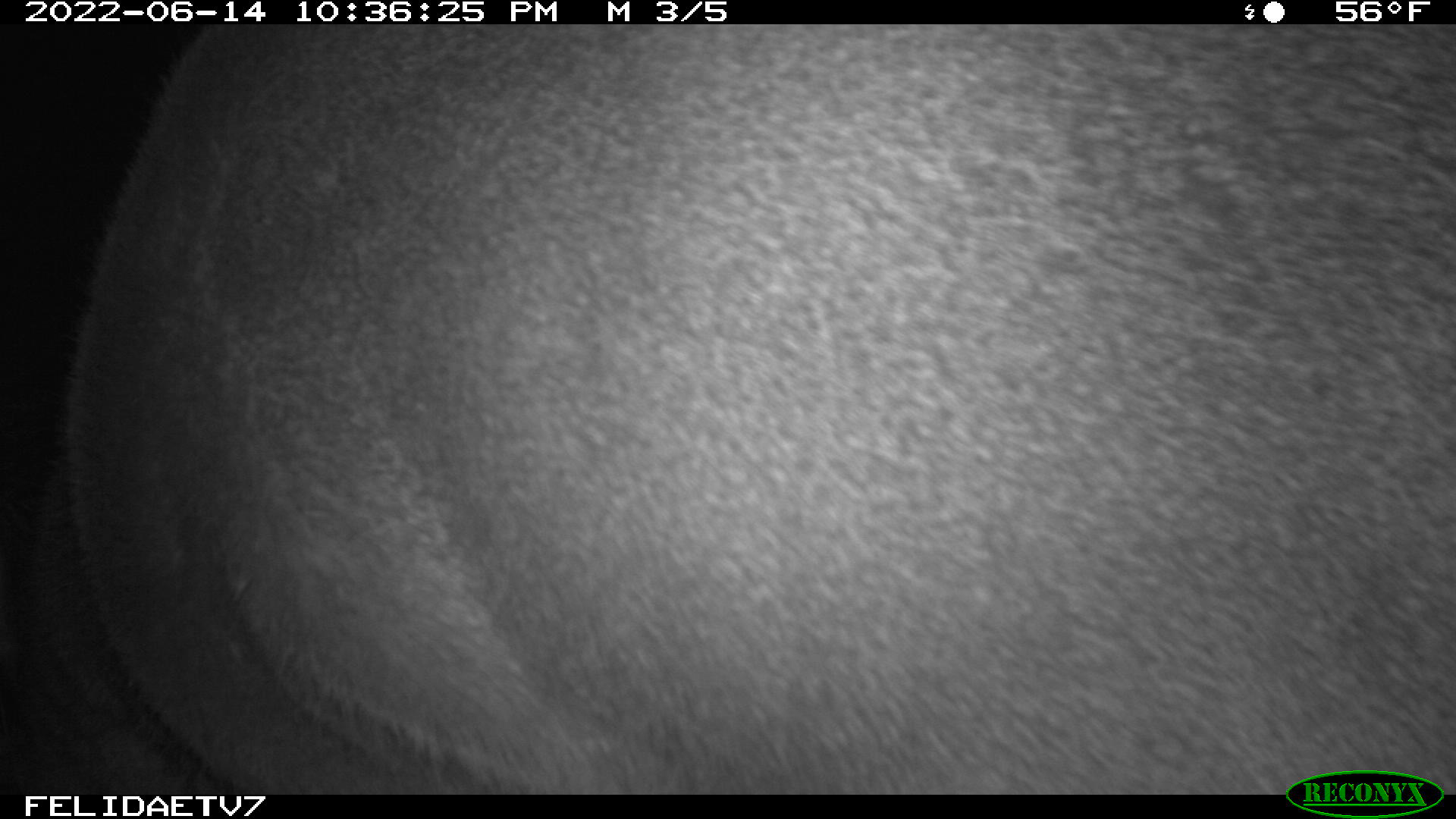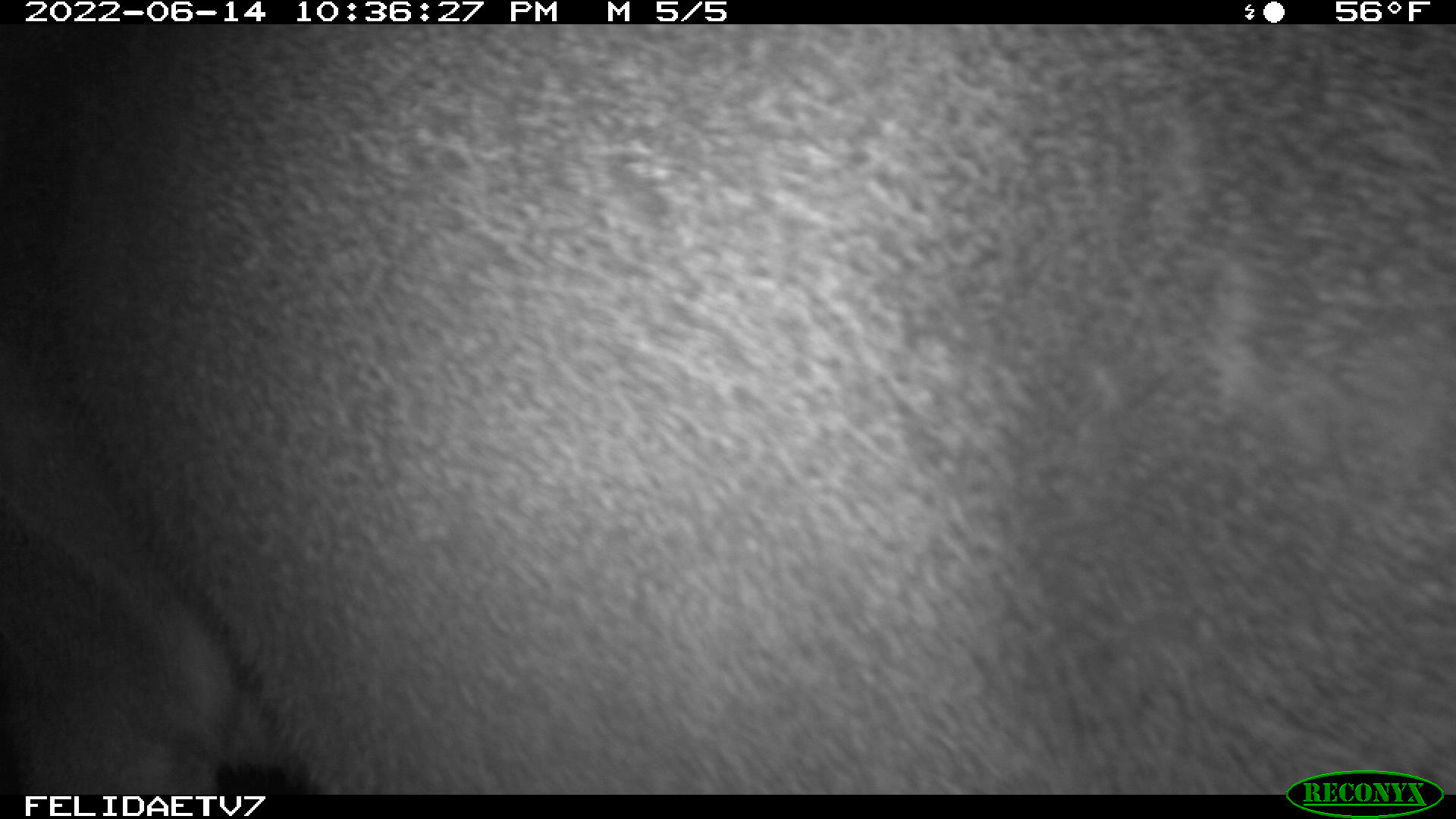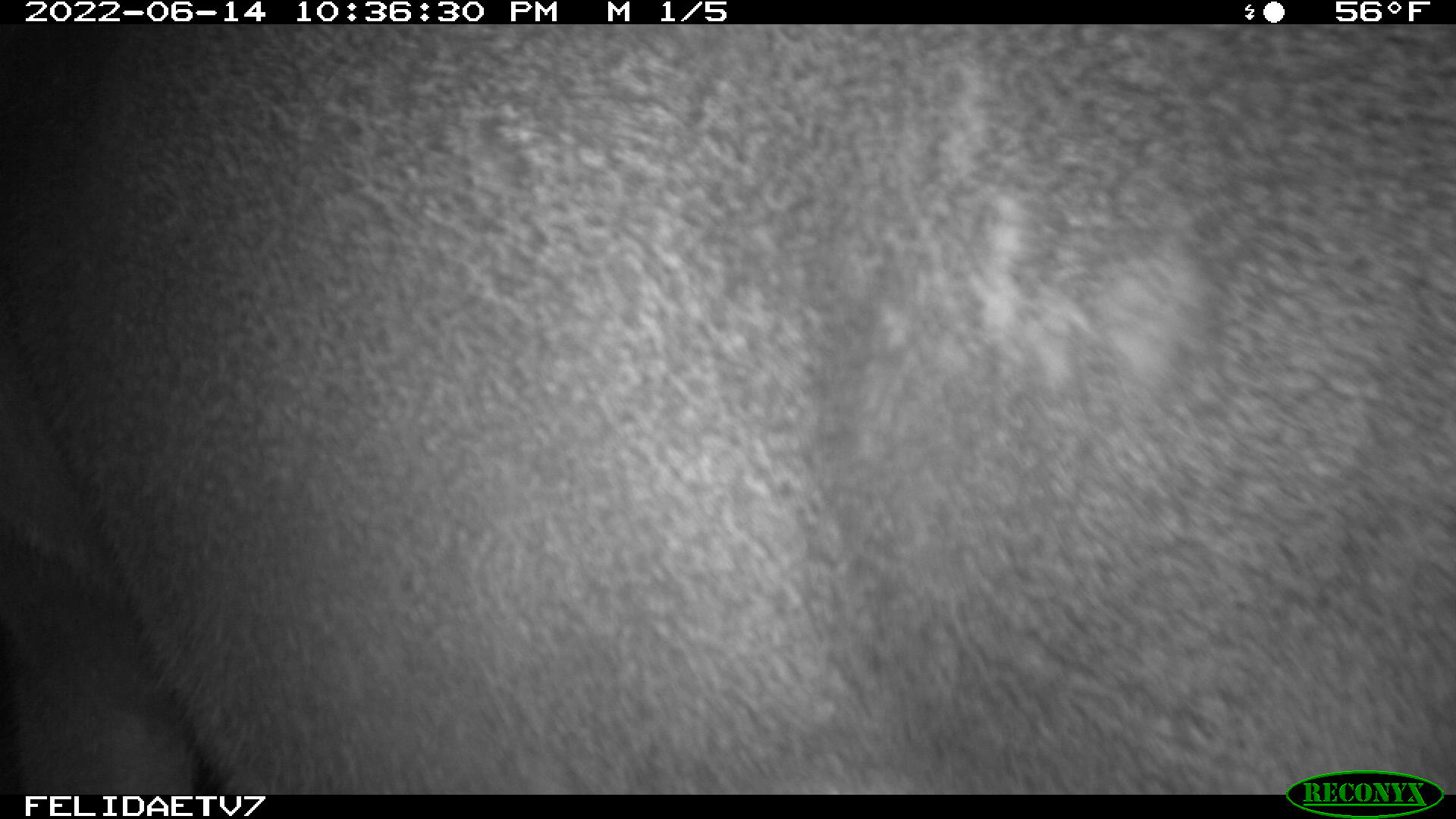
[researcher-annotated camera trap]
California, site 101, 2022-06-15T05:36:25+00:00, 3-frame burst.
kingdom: Animalia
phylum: Chordata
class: Mammalia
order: Artiodactyla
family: Cervidae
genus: Odocoileus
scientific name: Odocoileus hemionus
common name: mule deer